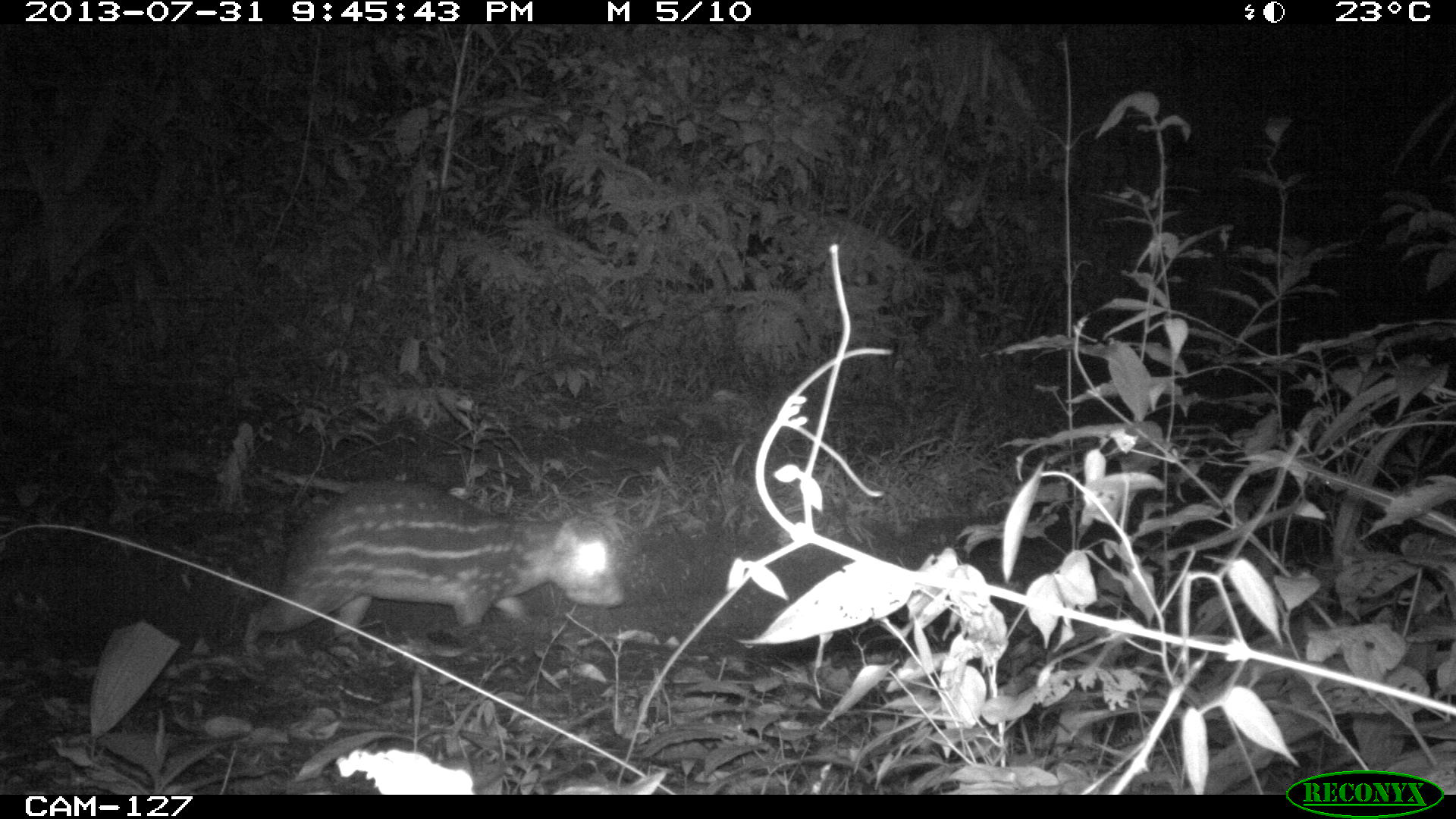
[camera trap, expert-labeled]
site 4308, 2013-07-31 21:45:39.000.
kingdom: Animalia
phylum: Chordata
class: Mammalia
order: Rodentia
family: Cuniculidae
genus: Cuniculus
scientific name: Cuniculus paca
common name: lowland paca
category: agouti paca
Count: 1.